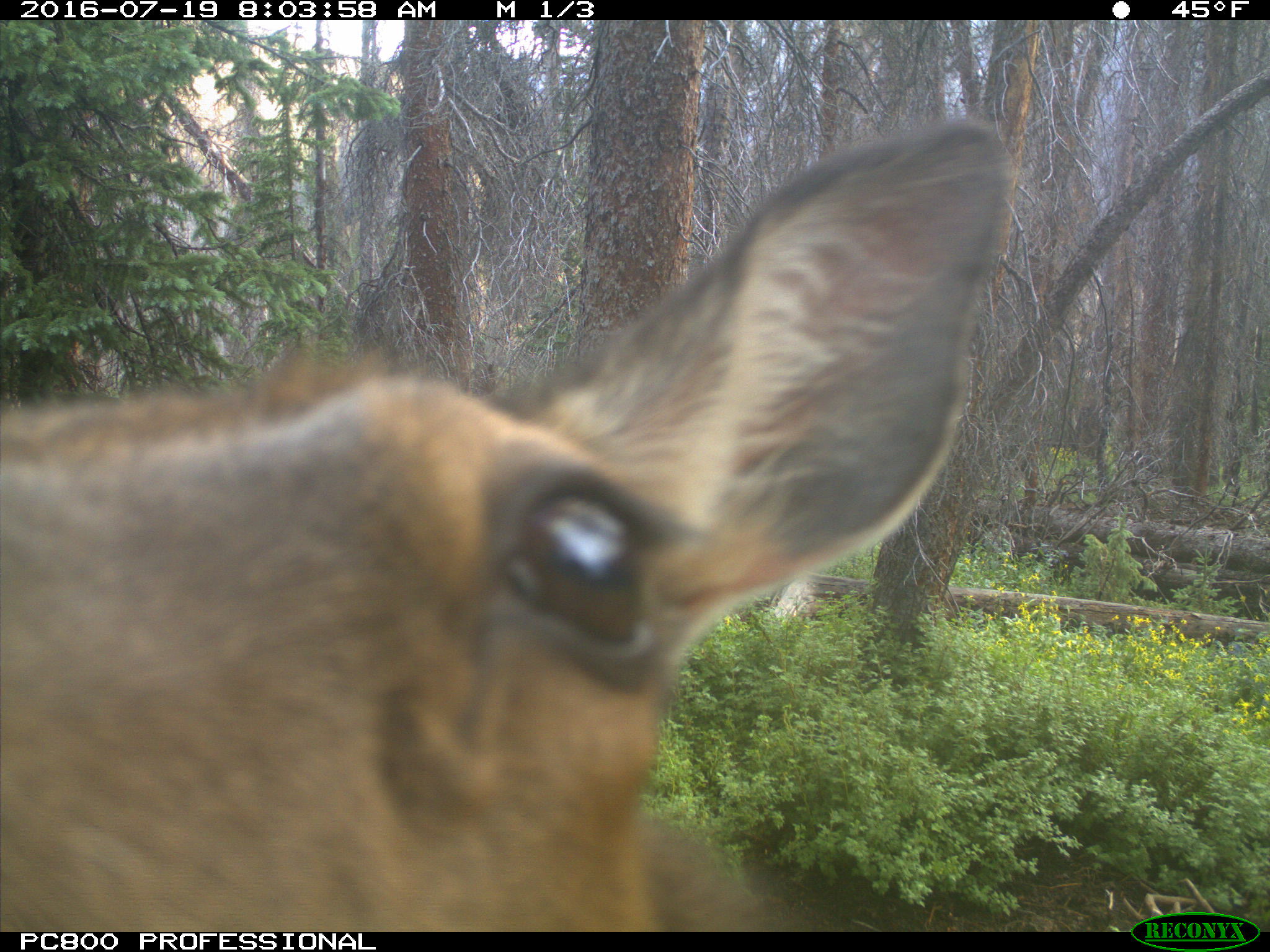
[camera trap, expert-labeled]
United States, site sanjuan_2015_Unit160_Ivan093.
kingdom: Animalia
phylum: Chordata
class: Mammalia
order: Artiodactyla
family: Cervidae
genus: Cervus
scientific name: Cervus elaphus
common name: red deer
Cervus elaphus (red deer).